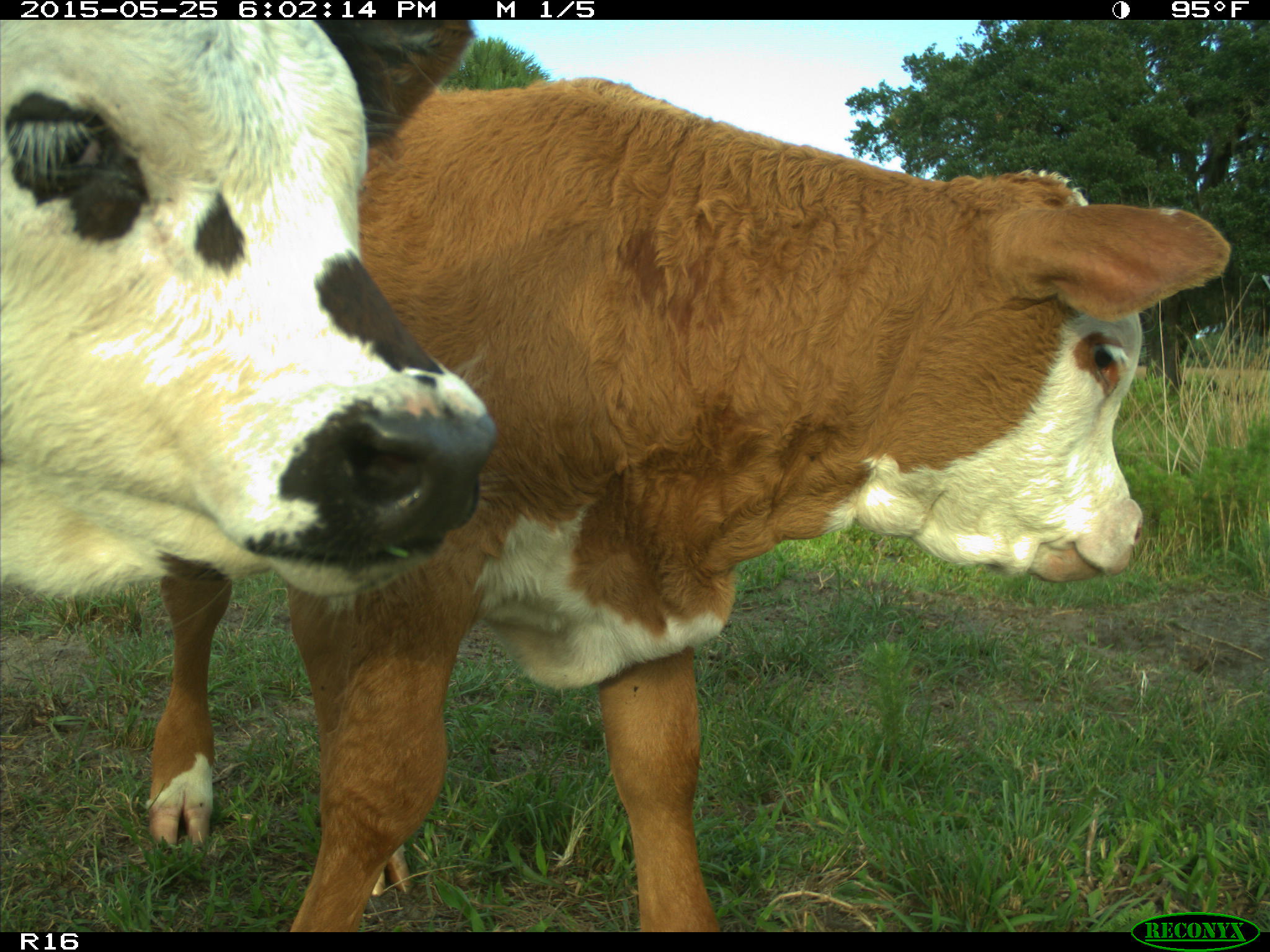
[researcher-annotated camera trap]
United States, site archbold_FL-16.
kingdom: Animalia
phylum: Chordata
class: Mammalia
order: Artiodactyla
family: Bovidae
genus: Bos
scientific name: Bos taurus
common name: domestic cow